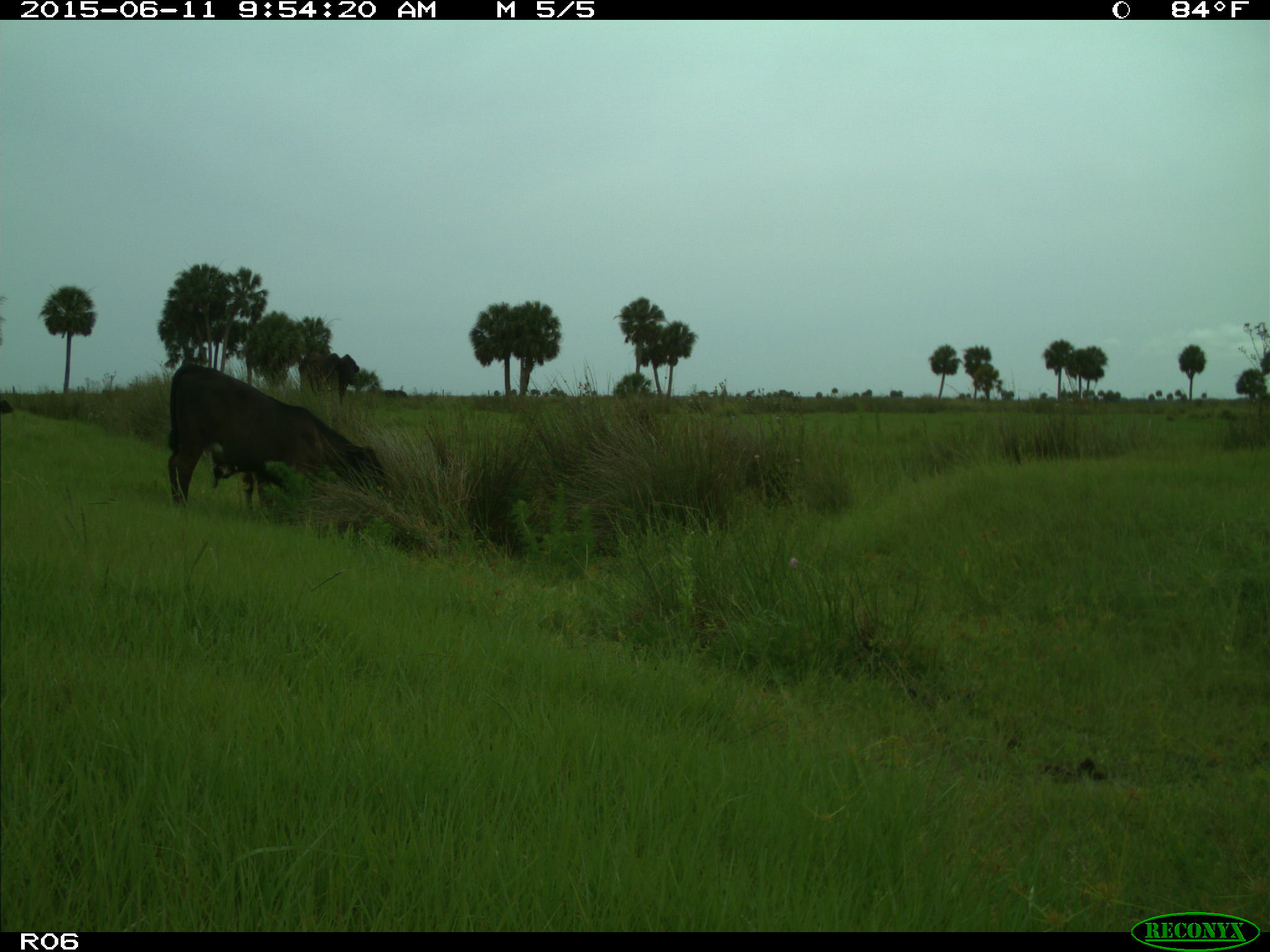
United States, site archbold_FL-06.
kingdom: Animalia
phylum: Chordata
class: Mammalia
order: Artiodactyla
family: Bovidae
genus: Bos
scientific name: Bos taurus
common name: domestic cow